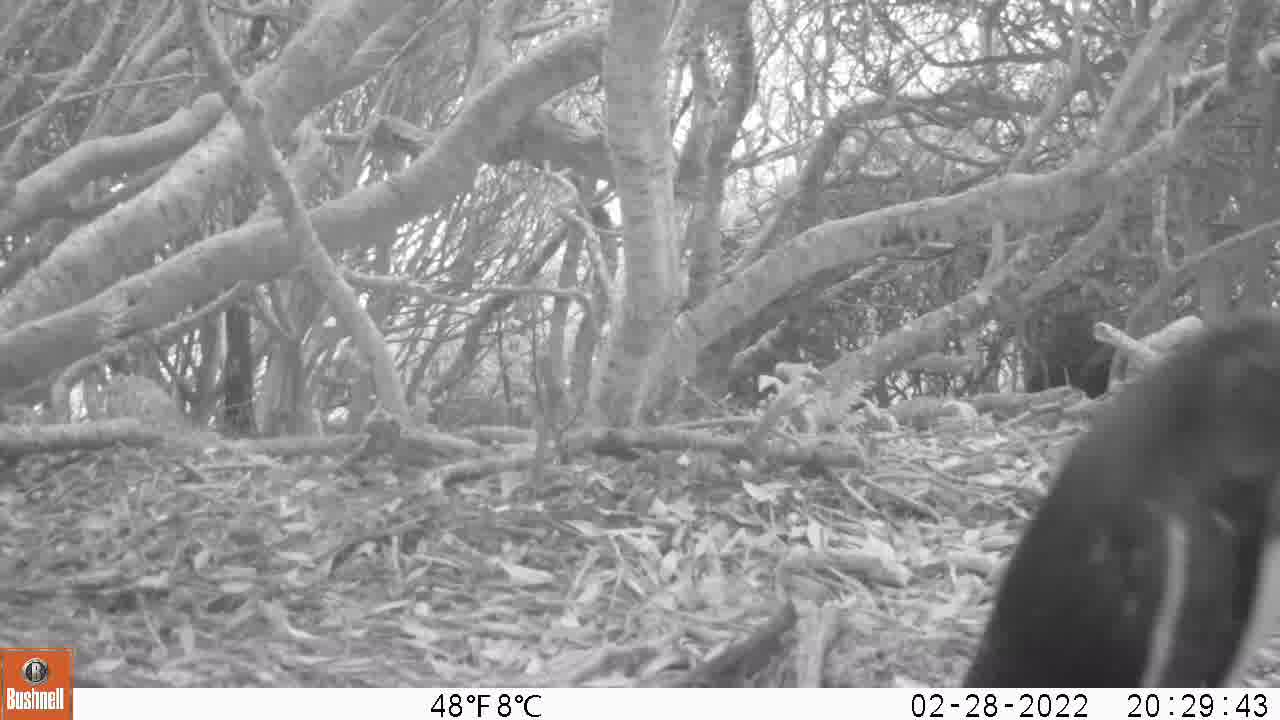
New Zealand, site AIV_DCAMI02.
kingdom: Animalia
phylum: Chordata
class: Aves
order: Sphenisciformes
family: Spheniscidae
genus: Megadyptes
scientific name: Megadyptes antipodes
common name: yellow-eyed penguin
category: yellow eyed penguin